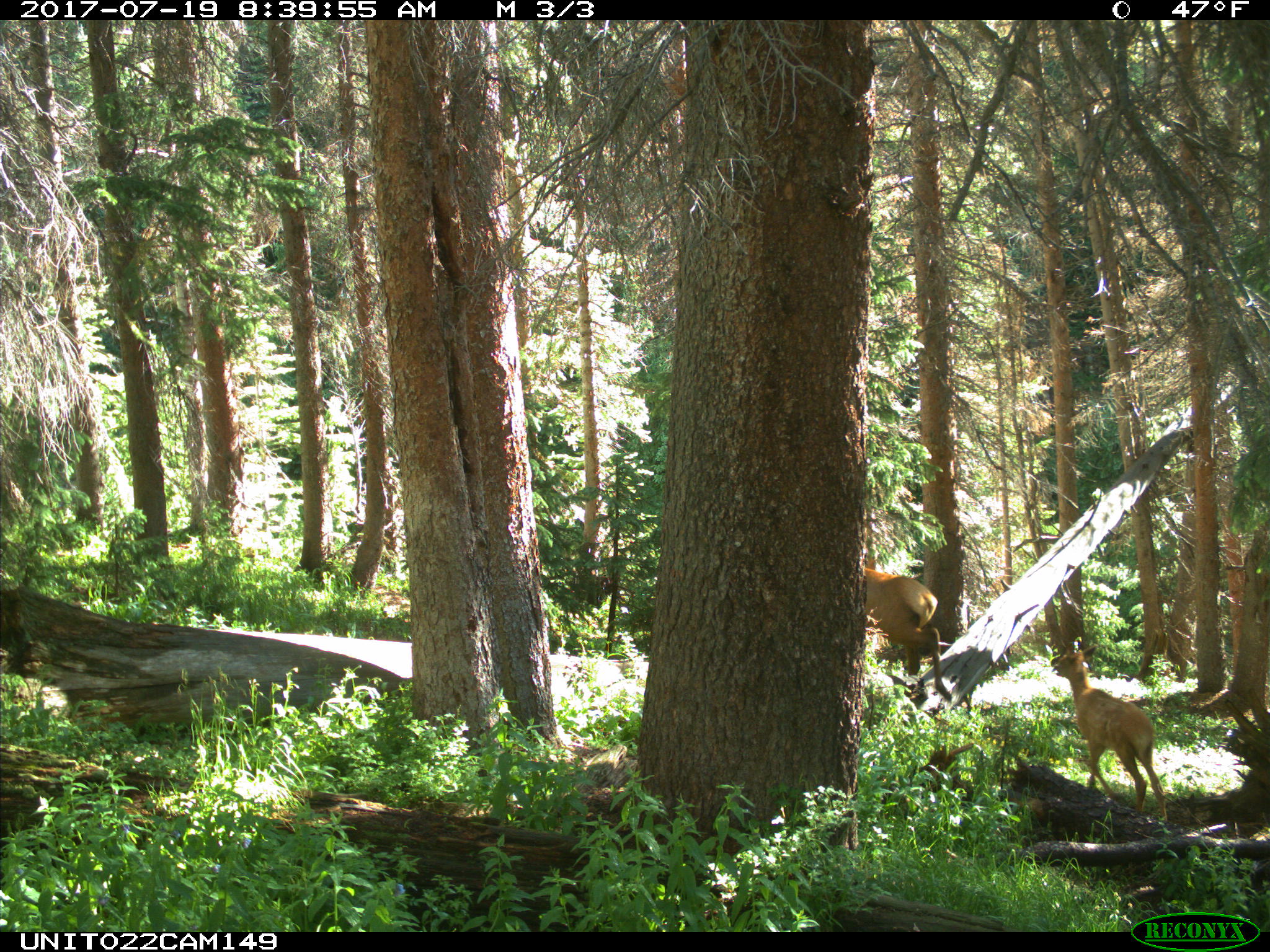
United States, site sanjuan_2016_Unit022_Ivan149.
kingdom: Animalia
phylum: Chordata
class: Mammalia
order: Artiodactyla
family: Cervidae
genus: Cervus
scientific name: Cervus elaphus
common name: red deer